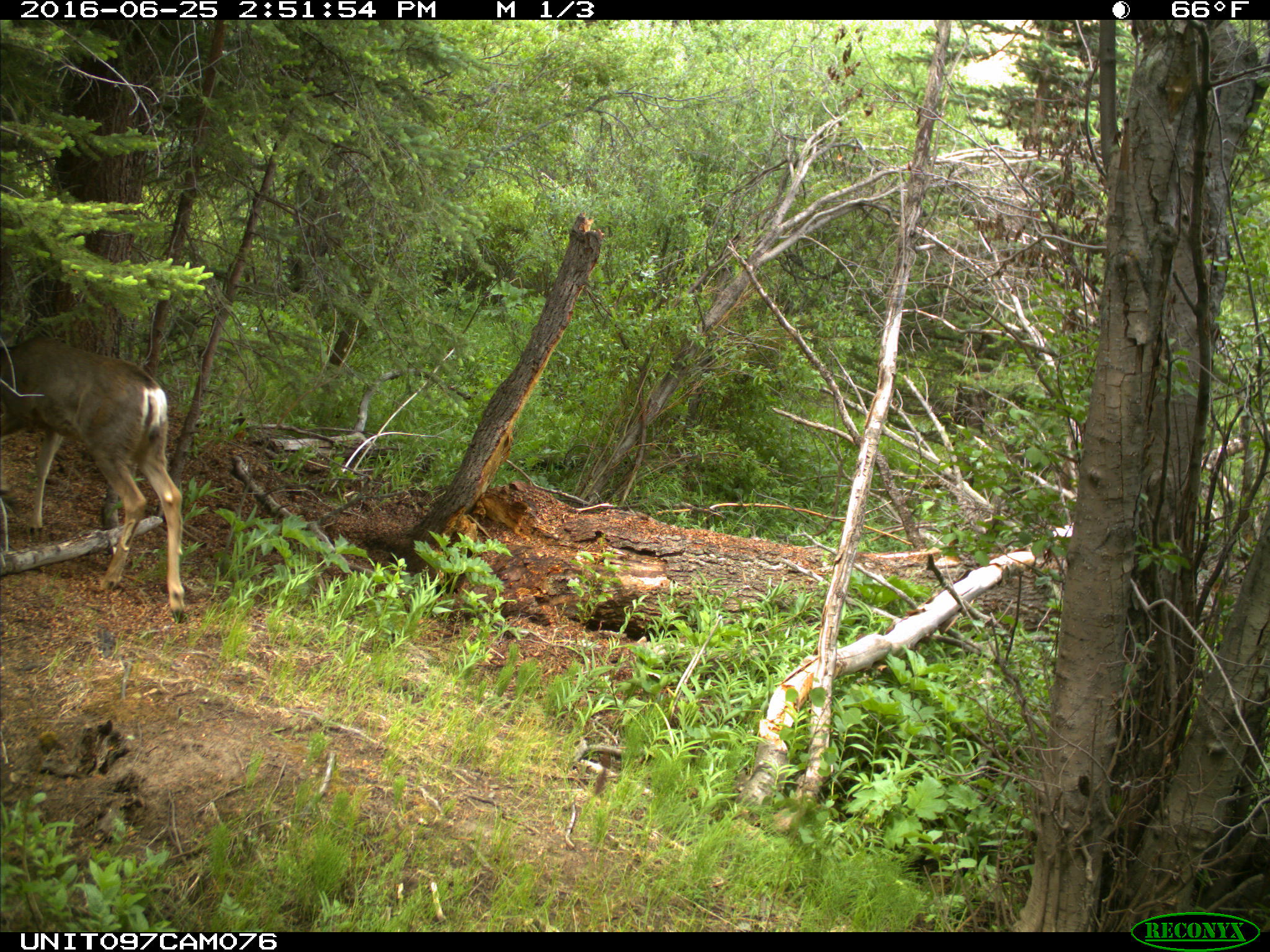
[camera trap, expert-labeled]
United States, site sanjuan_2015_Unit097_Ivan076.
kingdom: Animalia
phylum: Chordata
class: Mammalia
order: Artiodactyla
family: Cervidae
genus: Odocoileus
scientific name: Odocoileus hemionus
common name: mule deer